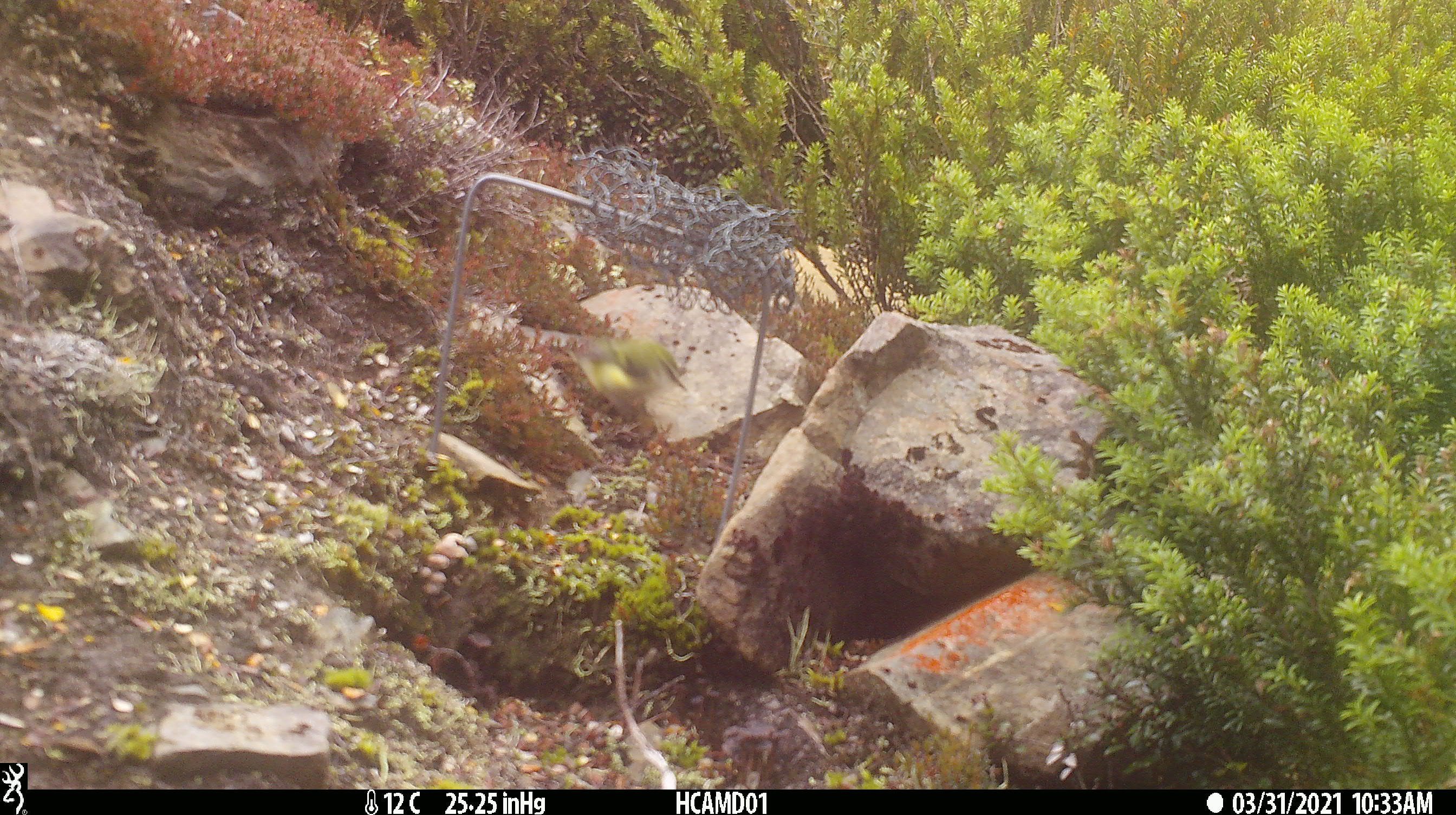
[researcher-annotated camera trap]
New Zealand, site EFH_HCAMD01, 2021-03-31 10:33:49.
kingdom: Animalia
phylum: Chordata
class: Aves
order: Passeriformes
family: Acanthisittidae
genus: Acanthisitta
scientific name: Acanthisitta chloris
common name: rifleman